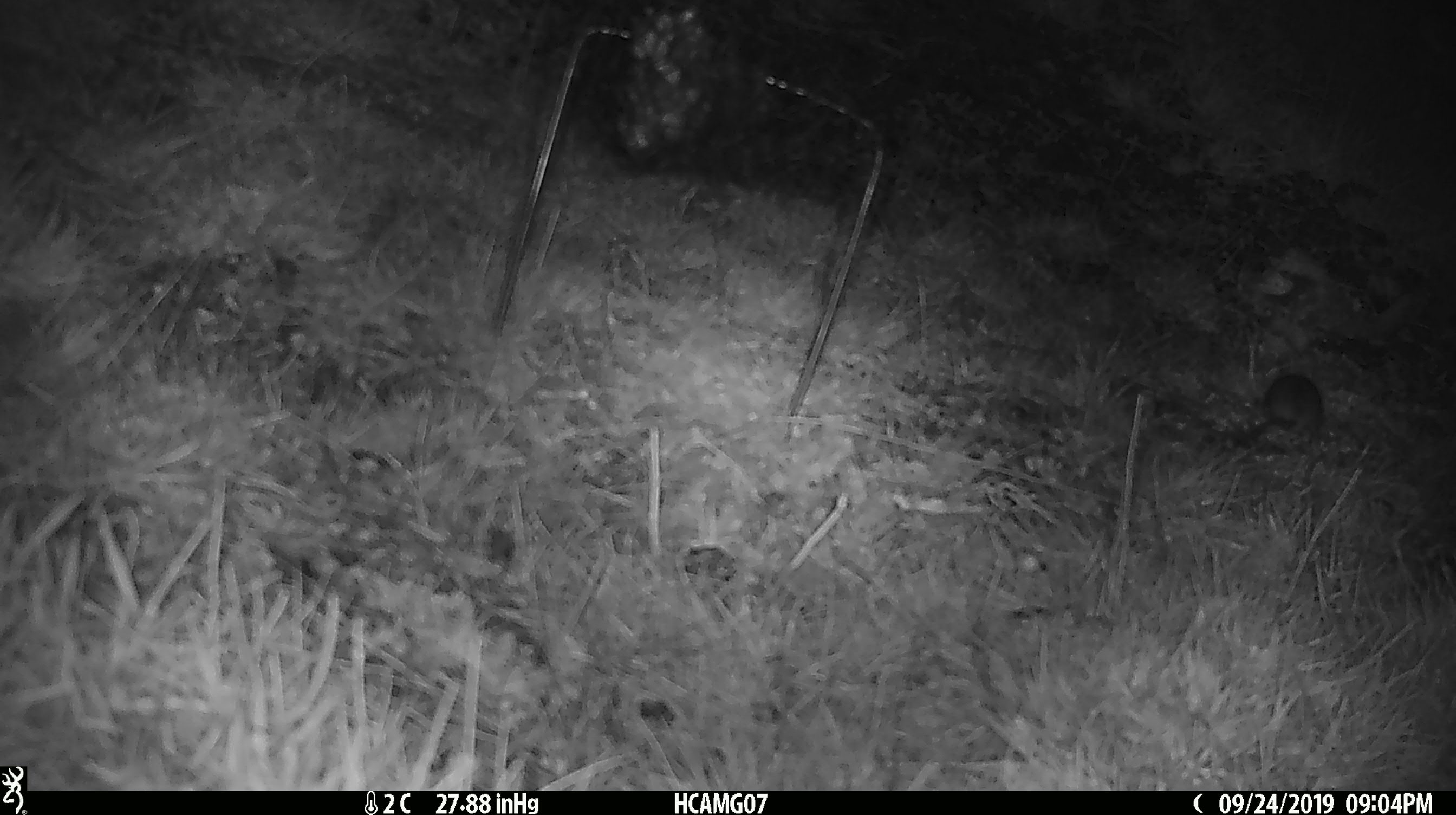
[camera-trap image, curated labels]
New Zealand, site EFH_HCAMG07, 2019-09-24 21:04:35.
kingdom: Animalia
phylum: Chordata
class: Mammalia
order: Rodentia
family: Muridae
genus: Mus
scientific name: Mus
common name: mouse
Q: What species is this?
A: Mouse (Mus).